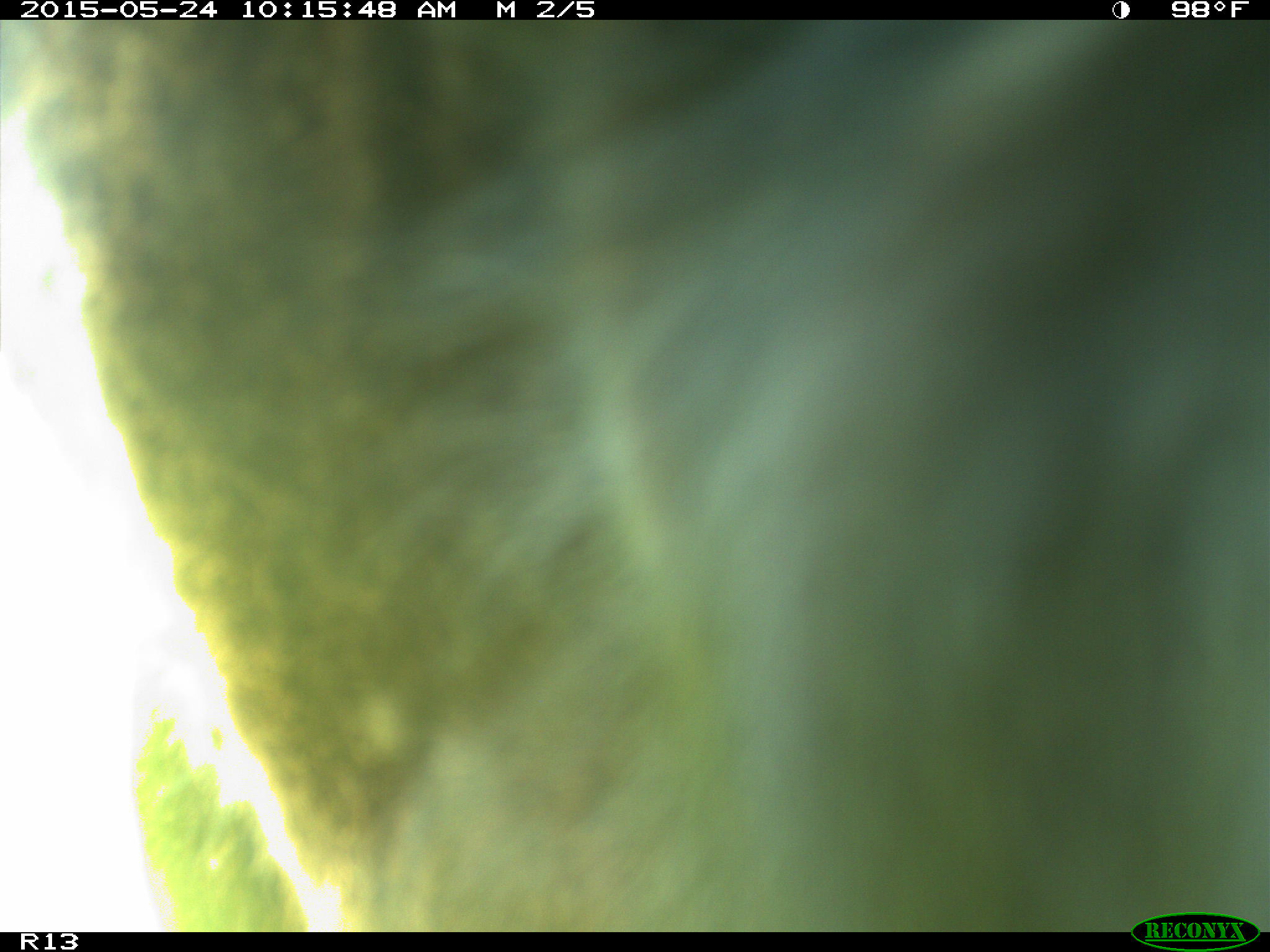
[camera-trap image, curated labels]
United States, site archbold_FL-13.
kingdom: Animalia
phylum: Chordata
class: Mammalia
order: Artiodactyla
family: Bovidae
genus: Bos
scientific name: Bos taurus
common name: domestic cow